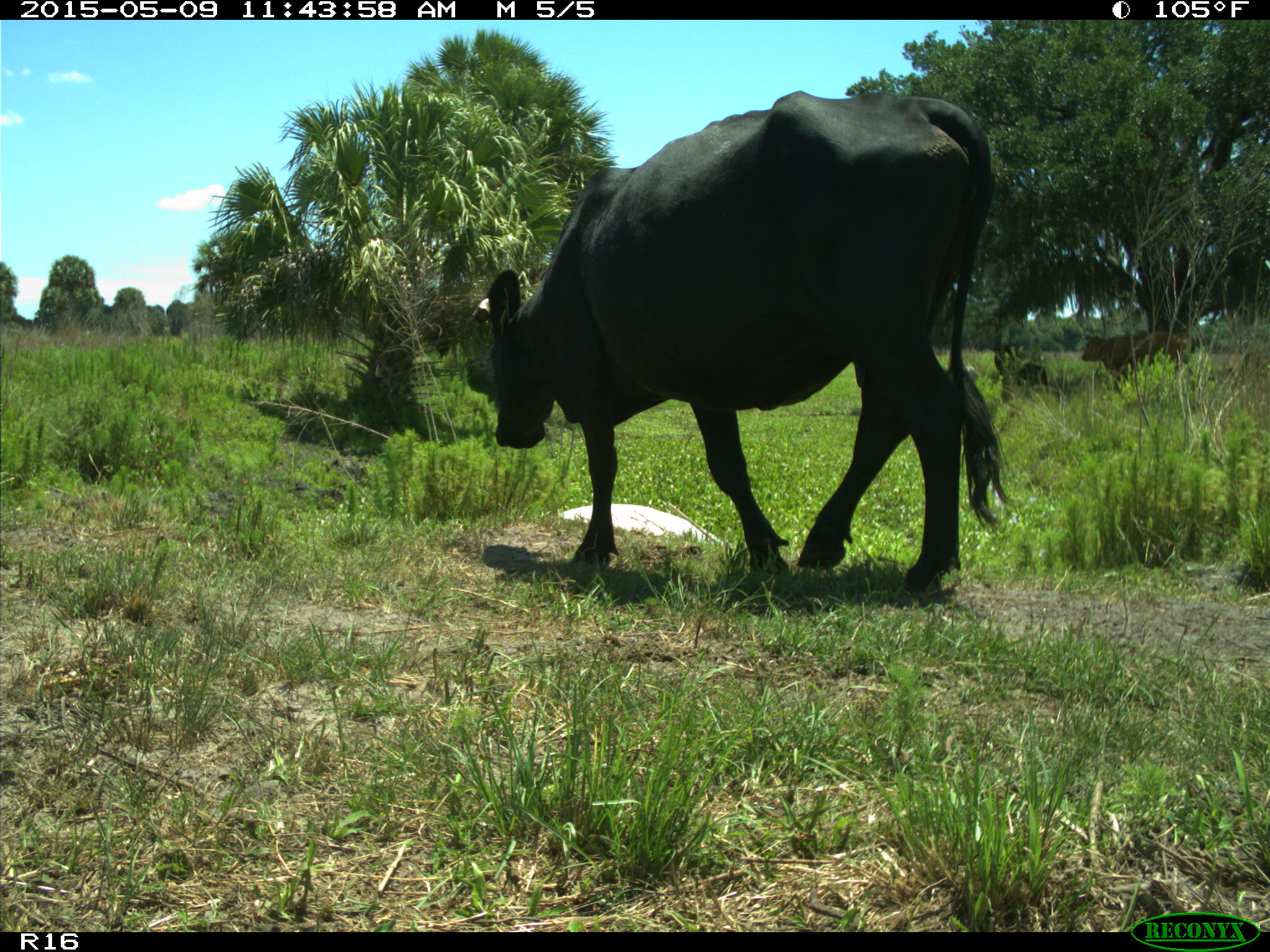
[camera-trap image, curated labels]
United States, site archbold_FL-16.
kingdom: Animalia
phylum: Chordata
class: Mammalia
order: Artiodactyla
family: Bovidae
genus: Bos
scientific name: Bos taurus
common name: domestic cow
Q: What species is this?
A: Bos taurus (domestic cow).